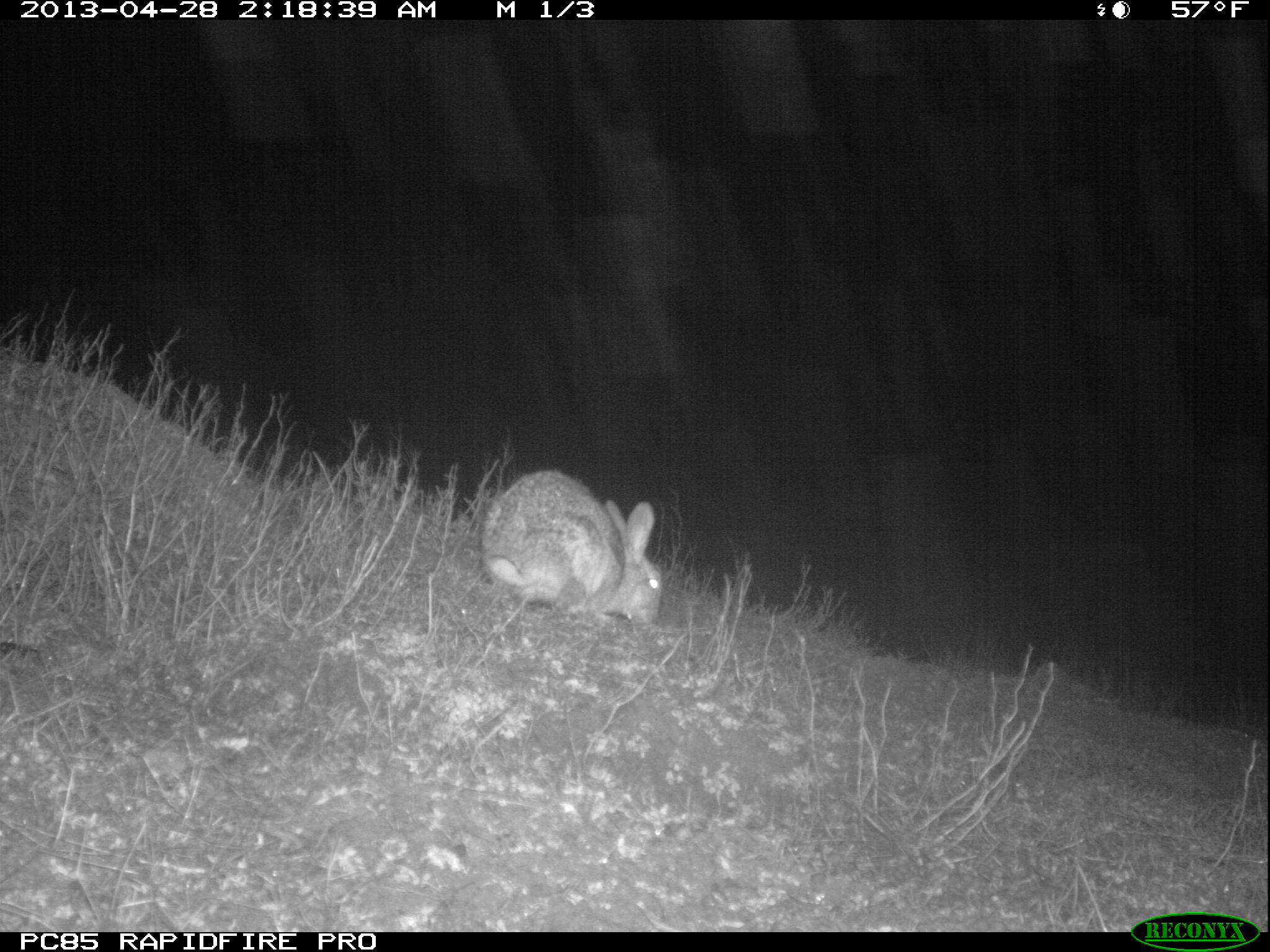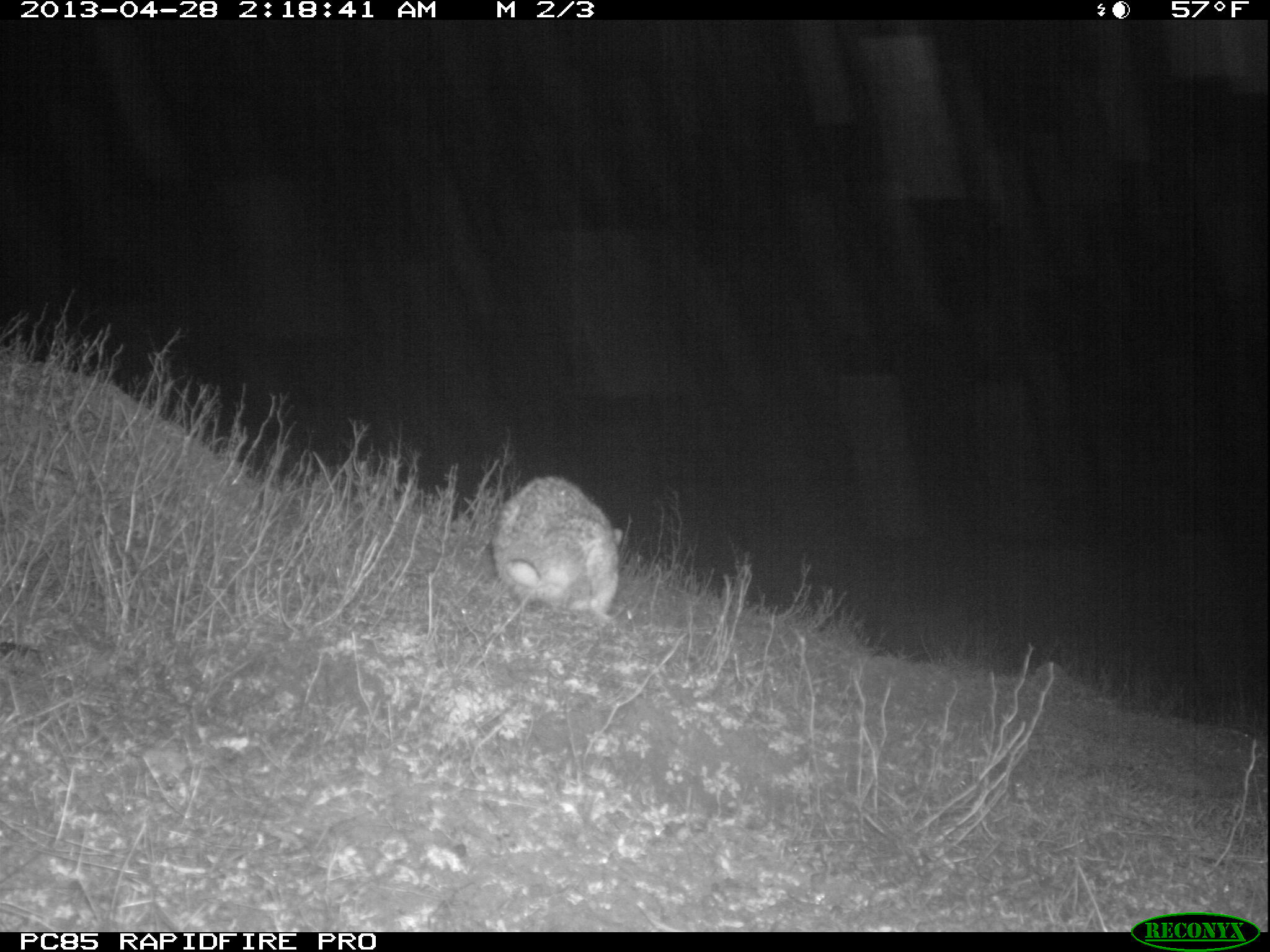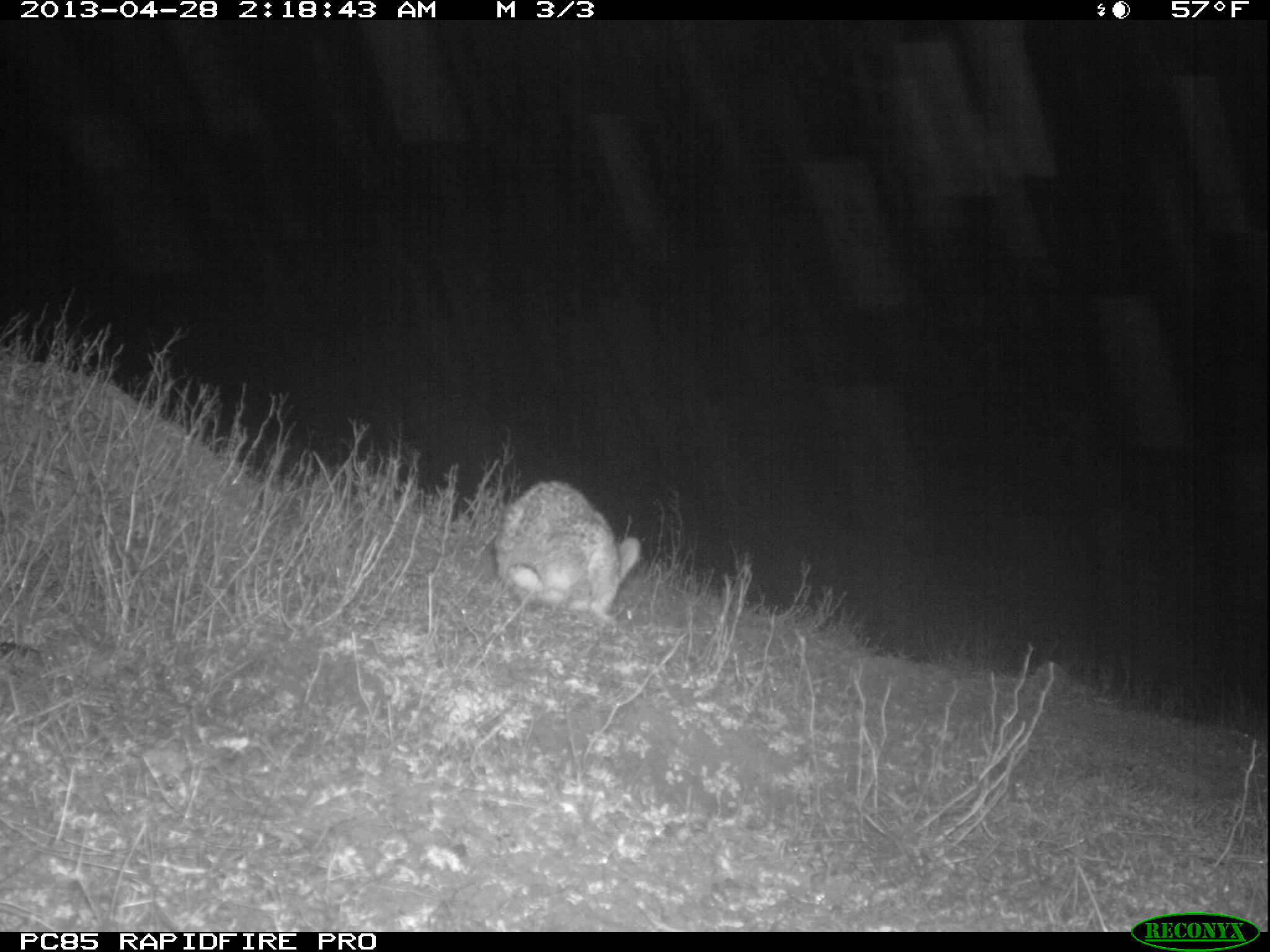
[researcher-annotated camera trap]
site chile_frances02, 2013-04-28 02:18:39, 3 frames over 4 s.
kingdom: Animalia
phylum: Chordata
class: Mammalia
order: Lagomorpha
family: Leporidae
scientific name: Leporidae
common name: rabbits and hares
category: rabbit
Rabbit (rabbits and hares) (Leporidae).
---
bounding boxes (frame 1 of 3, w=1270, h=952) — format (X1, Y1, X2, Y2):
rabbit: (475, 467, 664, 631)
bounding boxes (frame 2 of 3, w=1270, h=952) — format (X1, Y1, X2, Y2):
rabbit: (489, 472, 621, 624)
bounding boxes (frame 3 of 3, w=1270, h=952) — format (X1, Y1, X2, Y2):
rabbit: (492, 478, 640, 629)